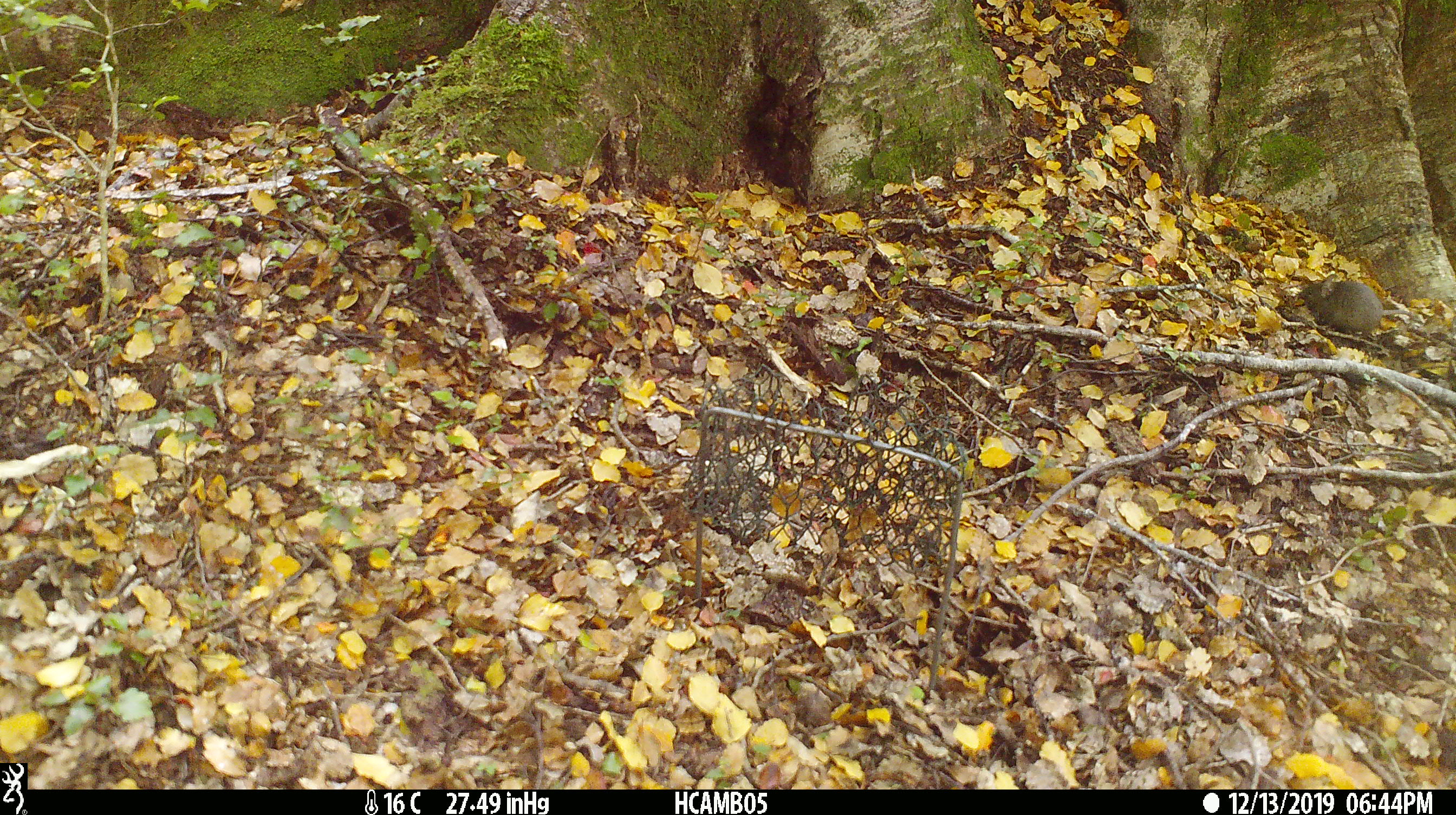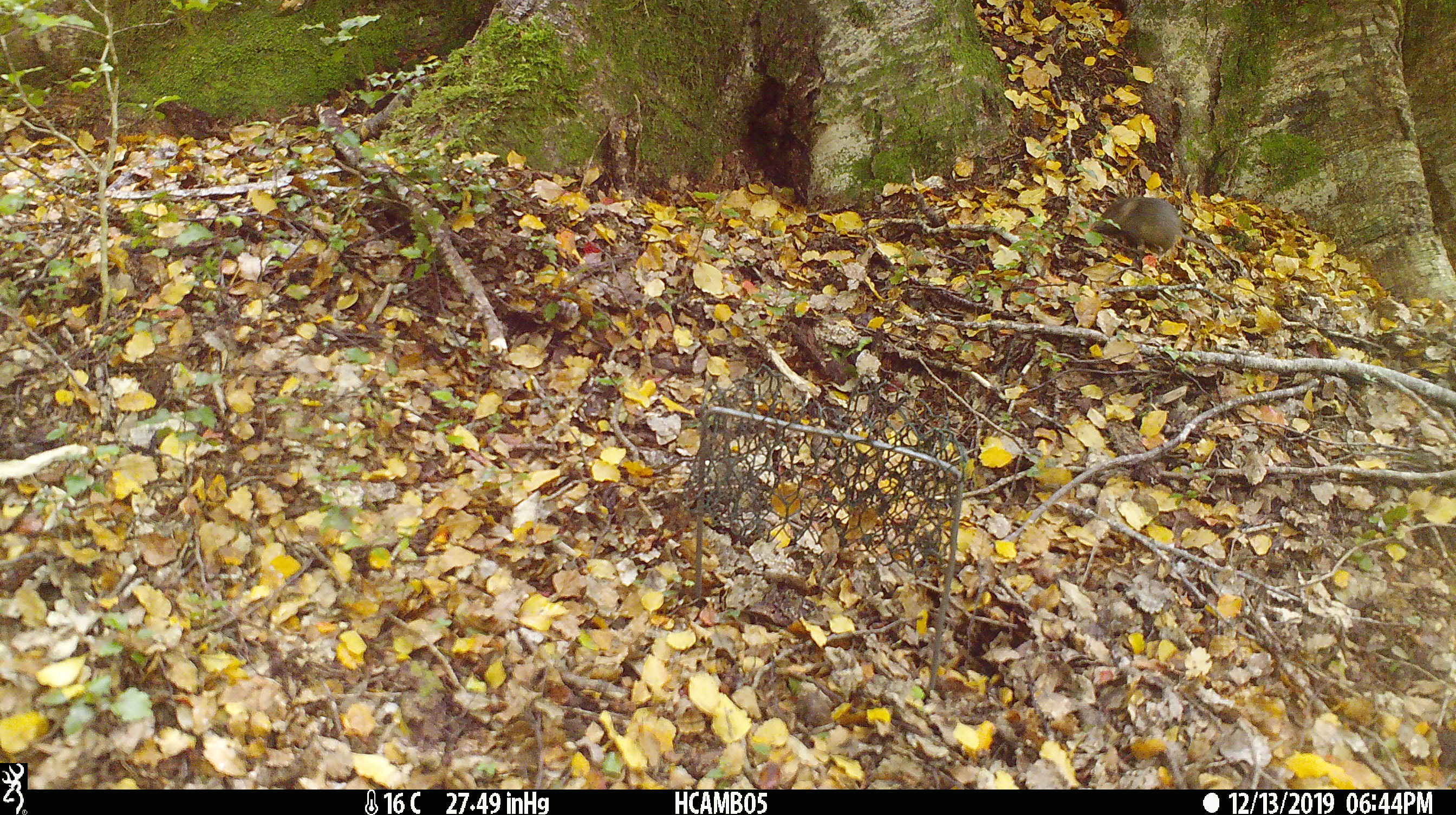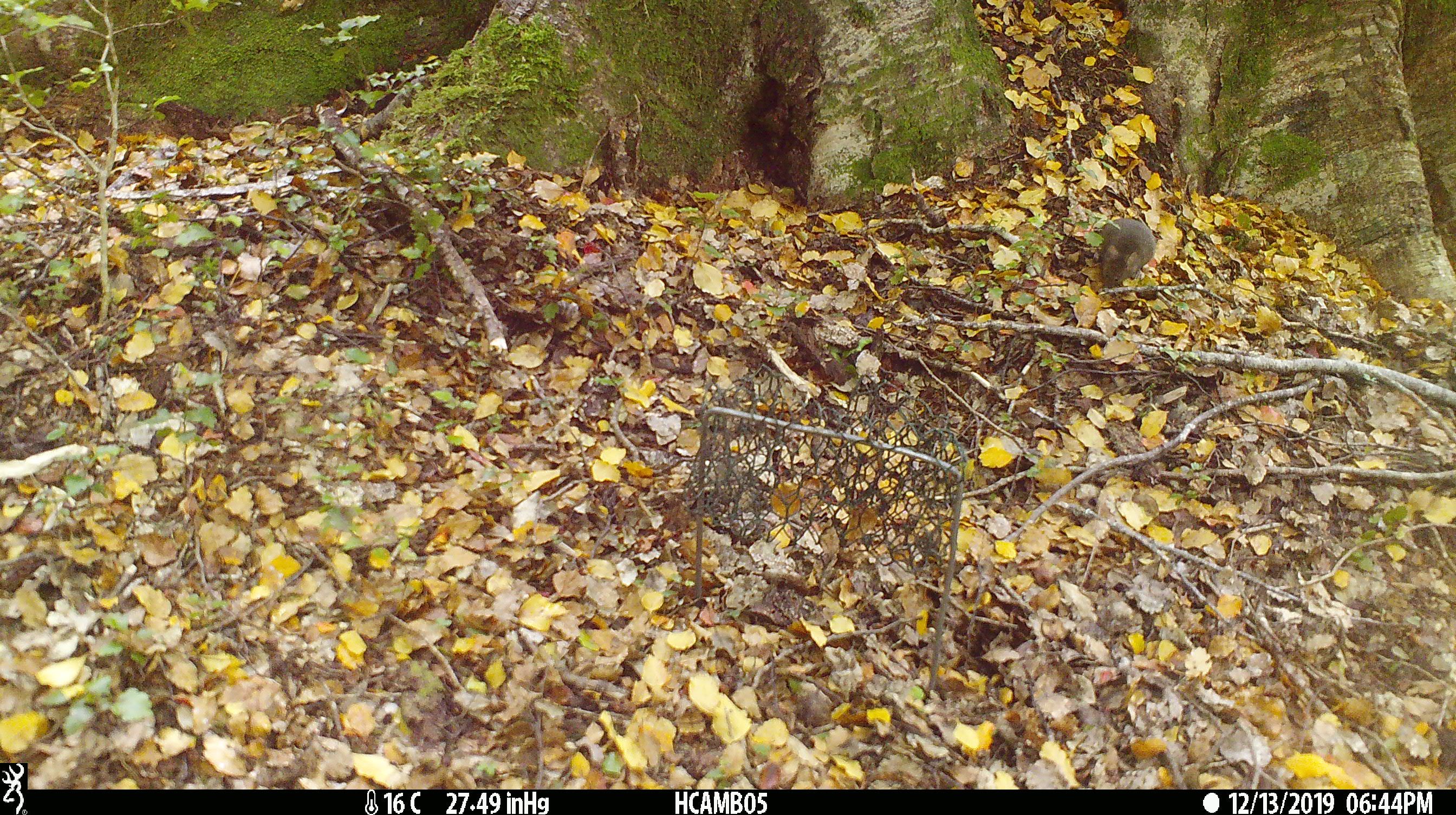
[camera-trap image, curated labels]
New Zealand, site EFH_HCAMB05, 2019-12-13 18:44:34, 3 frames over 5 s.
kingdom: Animalia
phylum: Chordata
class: Mammalia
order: Rodentia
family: Muridae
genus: Mus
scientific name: Mus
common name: mouse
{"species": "mouse (Mus)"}